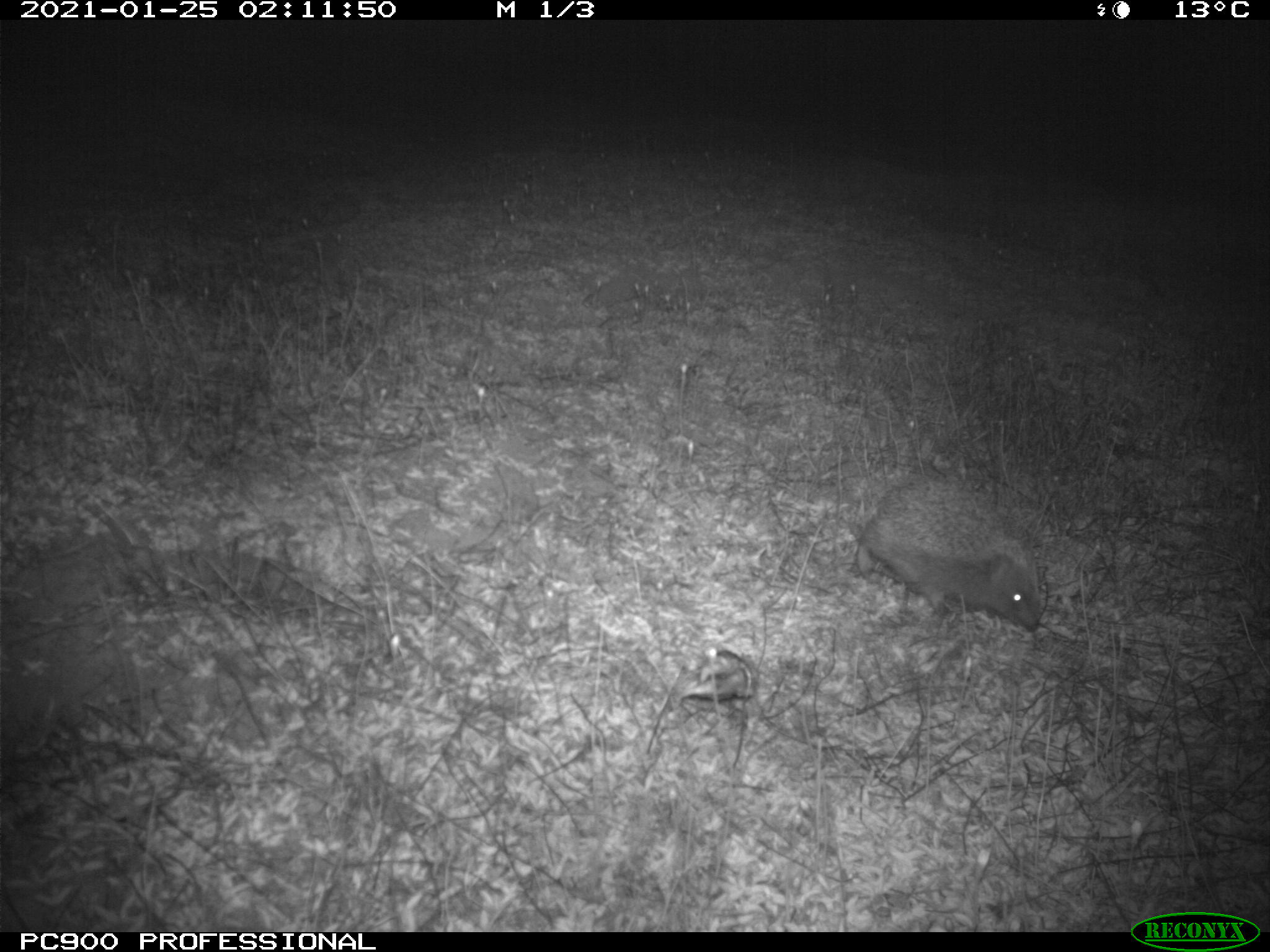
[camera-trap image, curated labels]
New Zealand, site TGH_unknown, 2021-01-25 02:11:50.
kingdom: Animalia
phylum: Chordata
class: Mammalia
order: Eulipotyphla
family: Erinaceidae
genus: Erinaceus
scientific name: Erinaceus europaeus europaeus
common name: european hedgehog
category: hedgehog